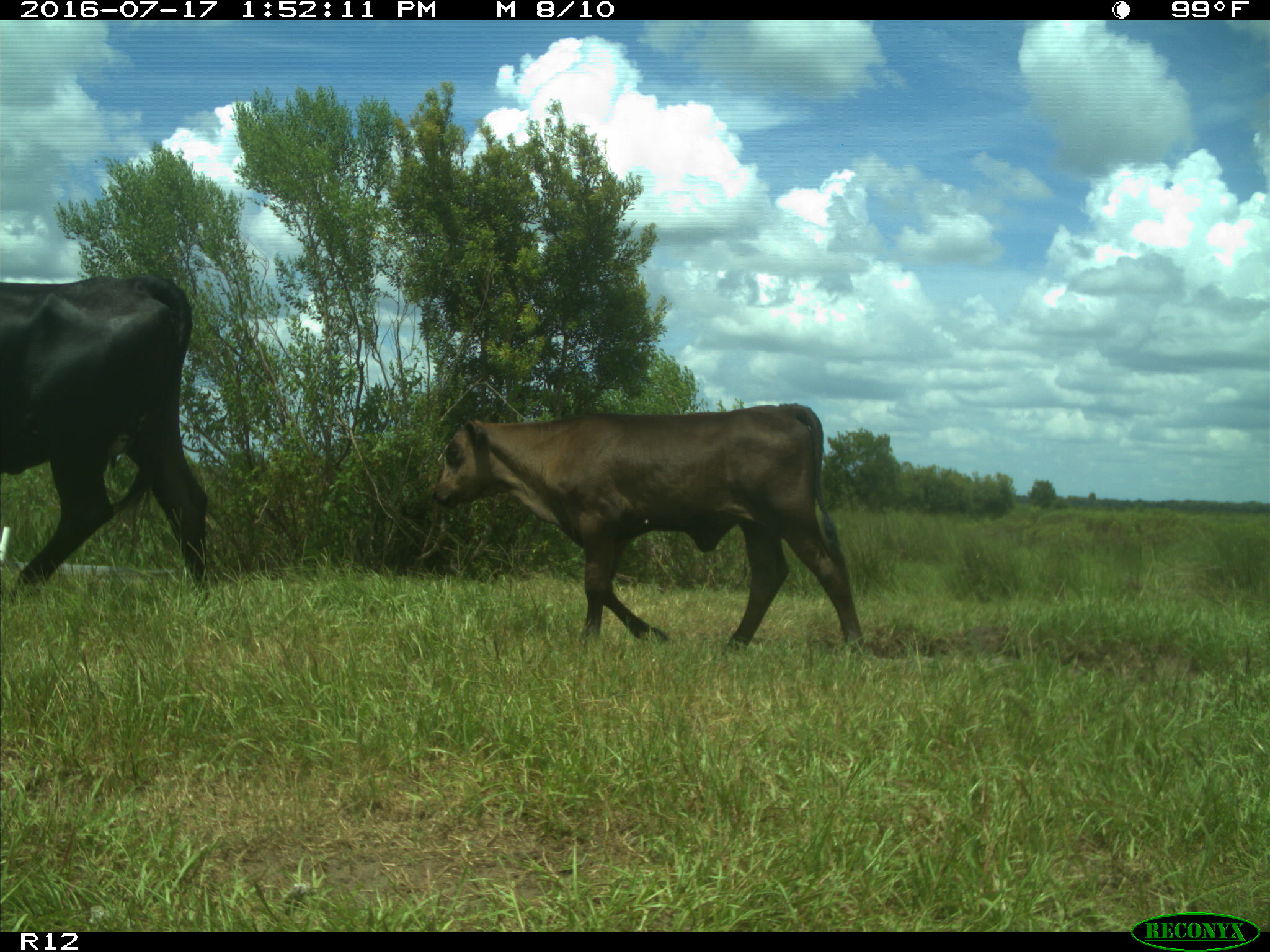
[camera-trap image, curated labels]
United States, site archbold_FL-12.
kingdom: Animalia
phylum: Chordata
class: Mammalia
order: Artiodactyla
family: Bovidae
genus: Bos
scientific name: Bos taurus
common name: domestic cow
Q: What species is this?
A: Bos taurus (domestic cow).